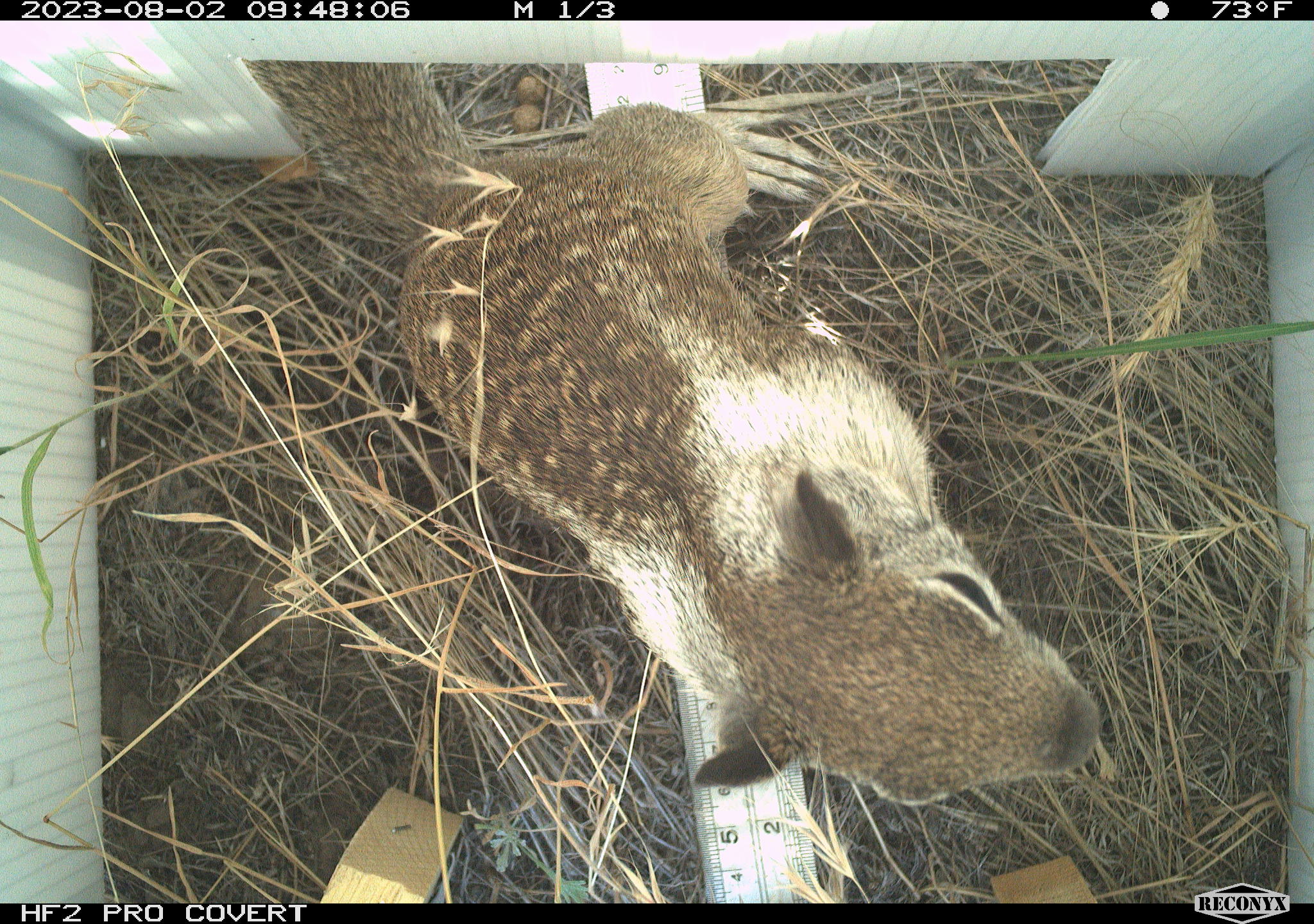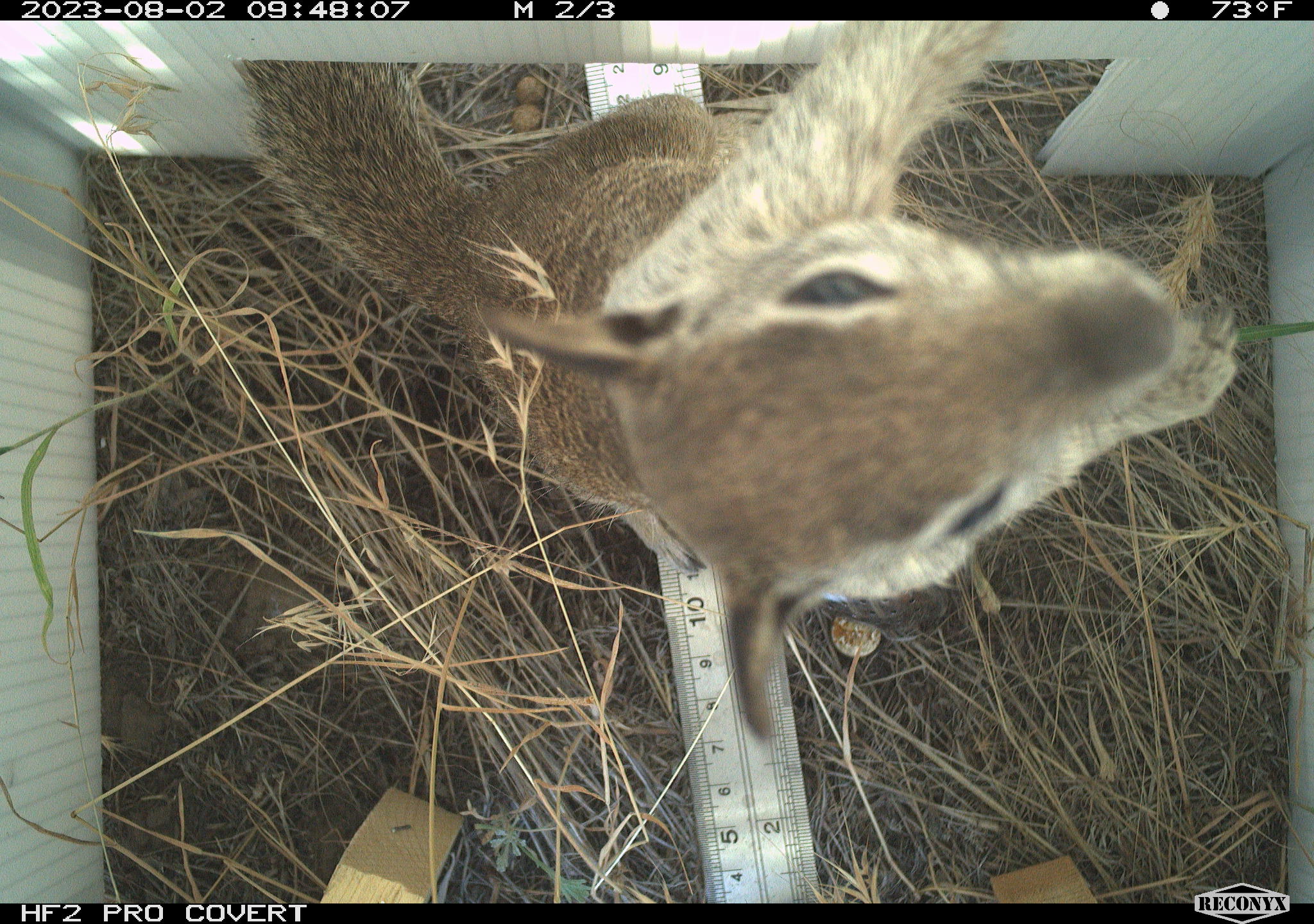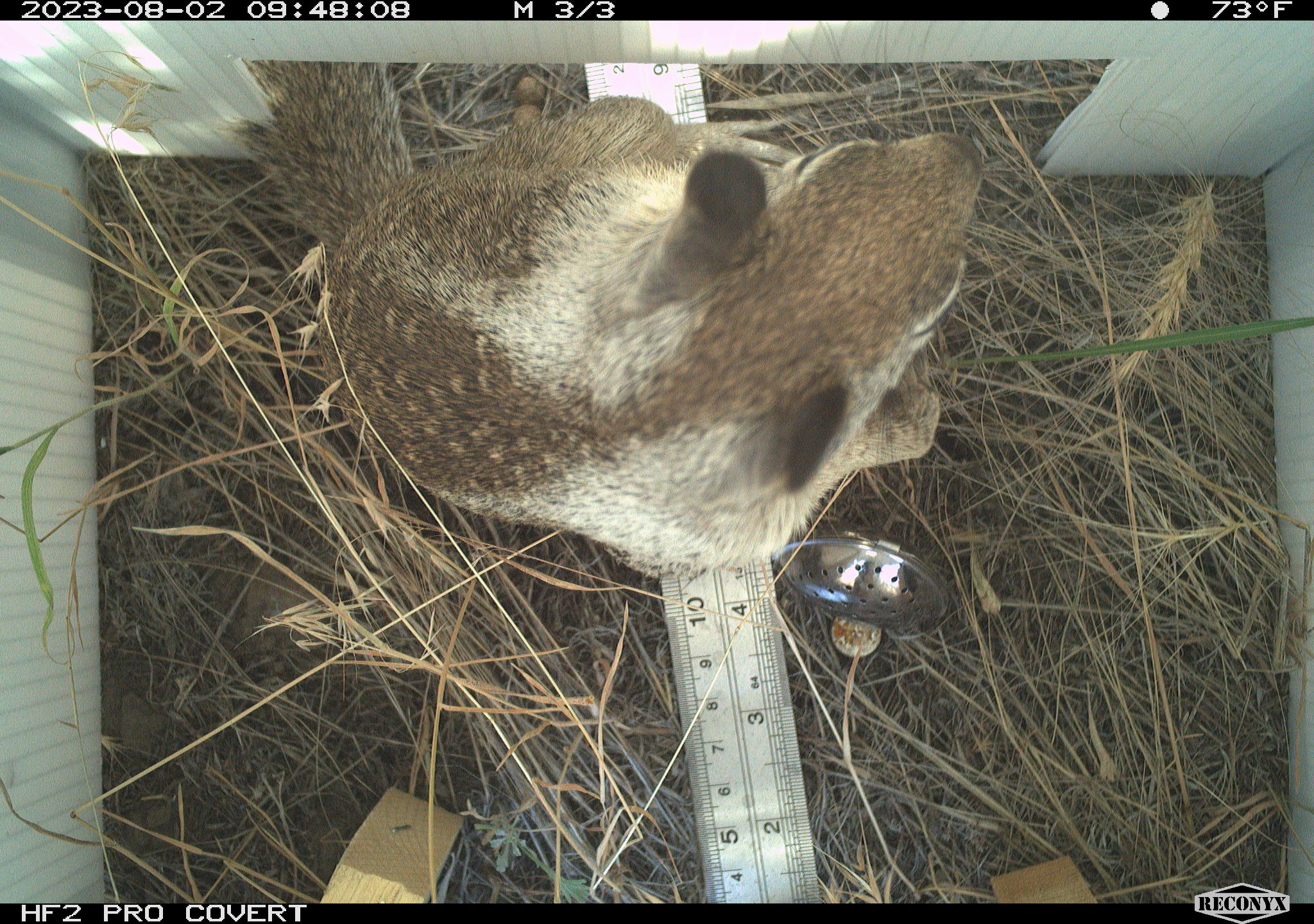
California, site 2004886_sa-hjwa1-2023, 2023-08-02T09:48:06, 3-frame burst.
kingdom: Animalia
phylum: Chordata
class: Mammalia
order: Rodentia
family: Sciuridae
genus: Otospermophilus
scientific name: Otospermophilus beecheyi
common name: california ground squirrel